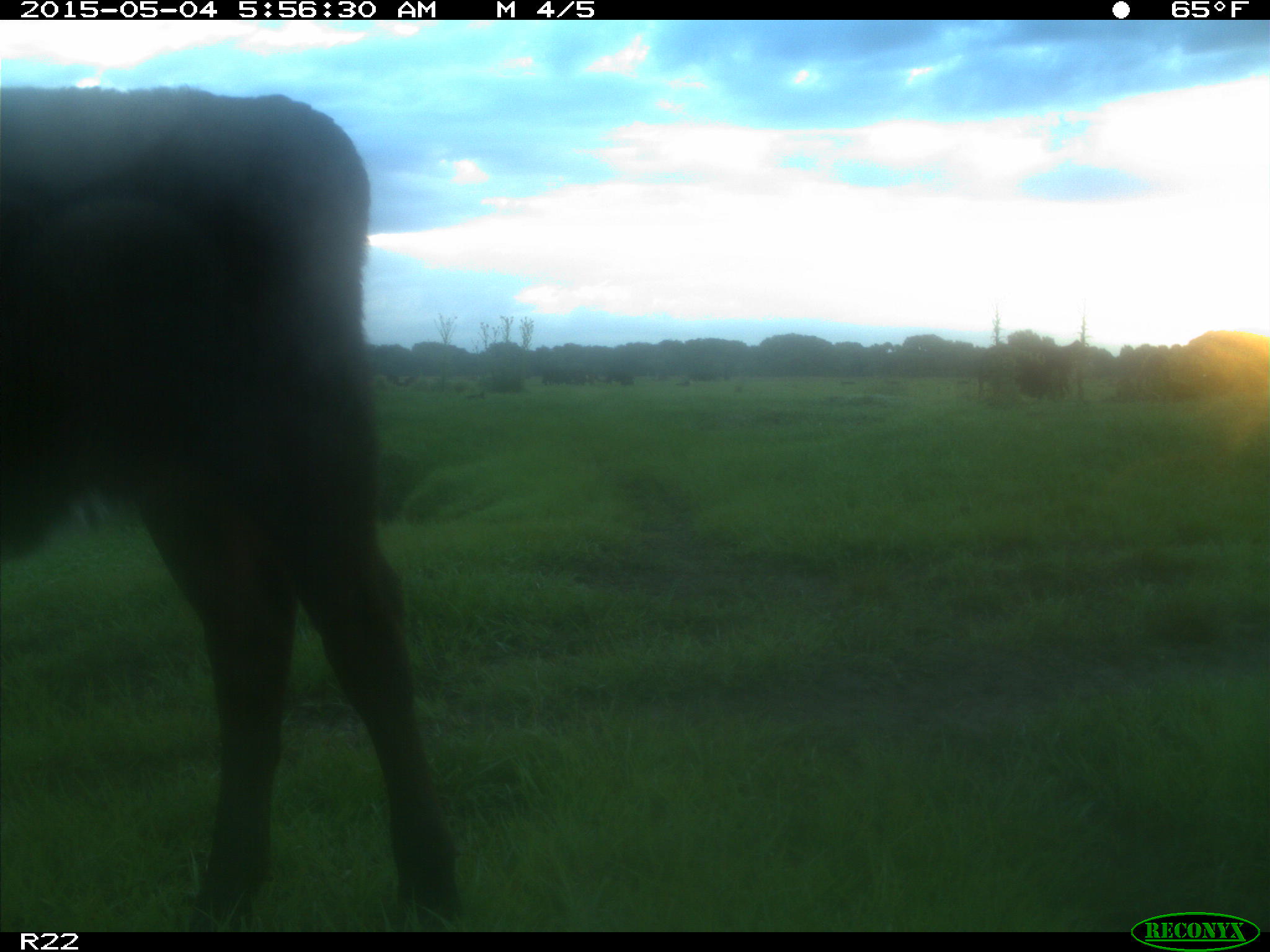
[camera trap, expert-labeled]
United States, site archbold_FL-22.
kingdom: Animalia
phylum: Chordata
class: Mammalia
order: Artiodactyla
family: Bovidae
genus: Bos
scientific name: Bos taurus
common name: domestic cow